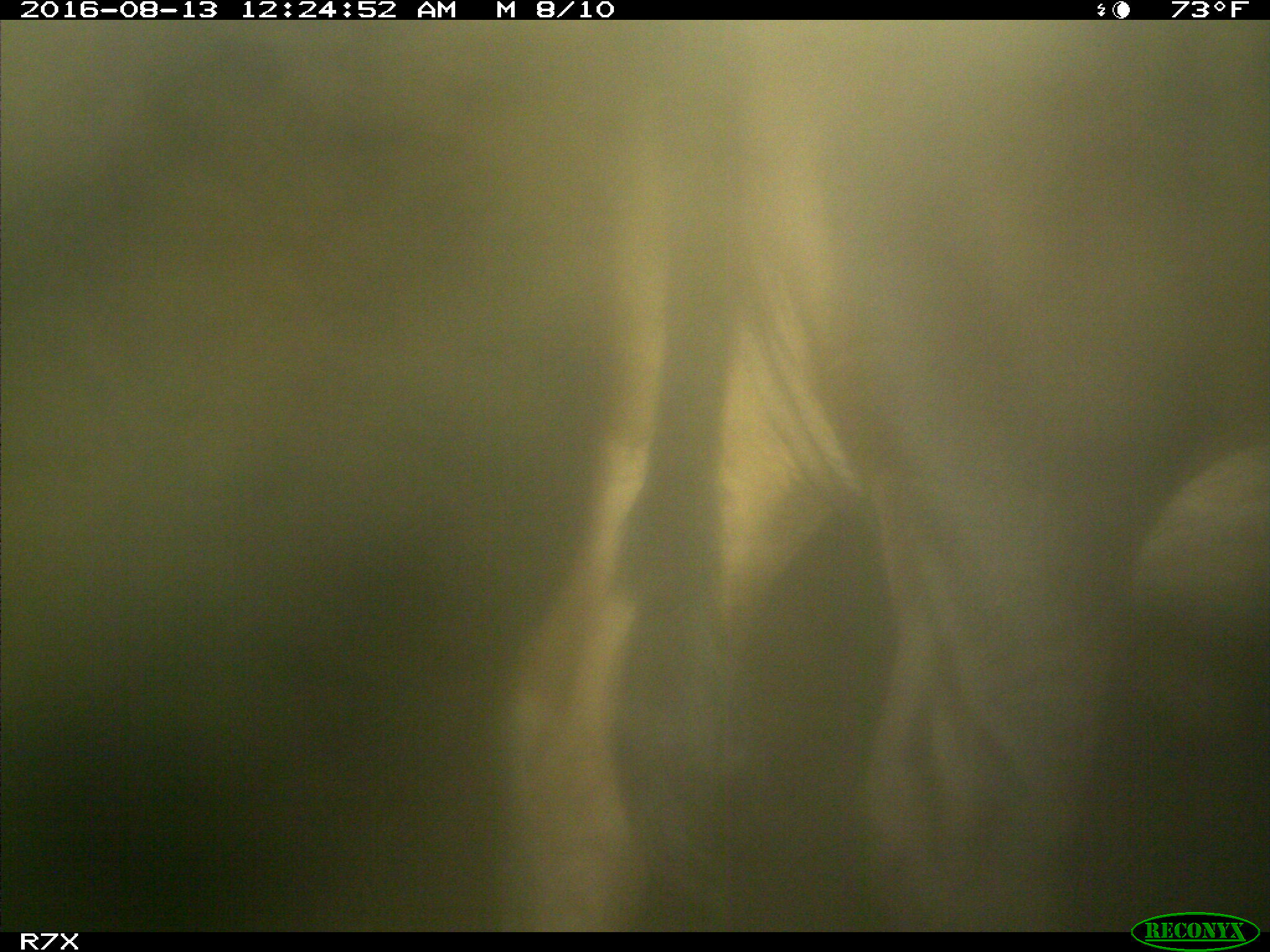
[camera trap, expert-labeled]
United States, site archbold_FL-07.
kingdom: Animalia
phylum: Chordata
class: Mammalia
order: Artiodactyla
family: Bovidae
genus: Bos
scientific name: Bos taurus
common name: domestic cow